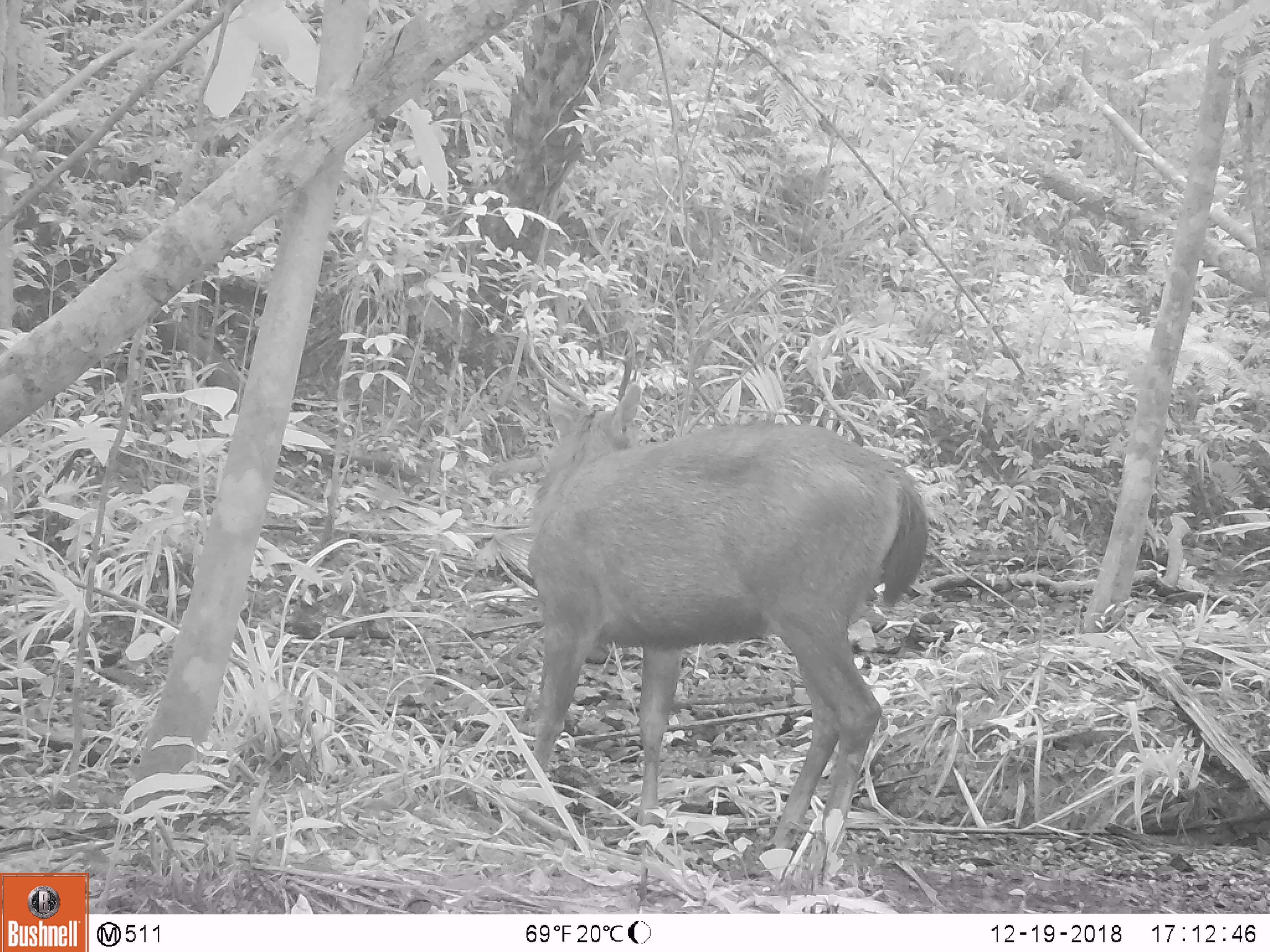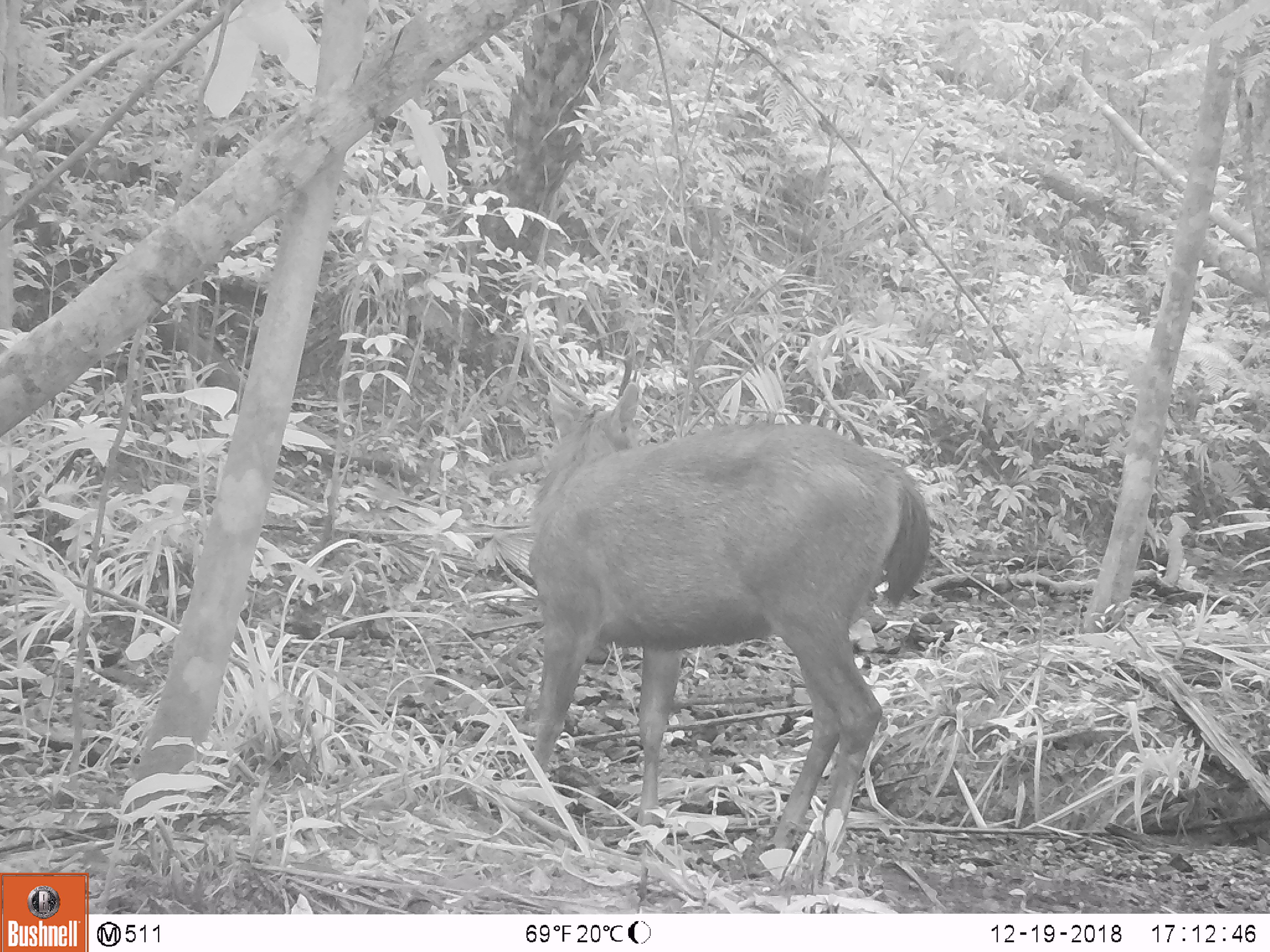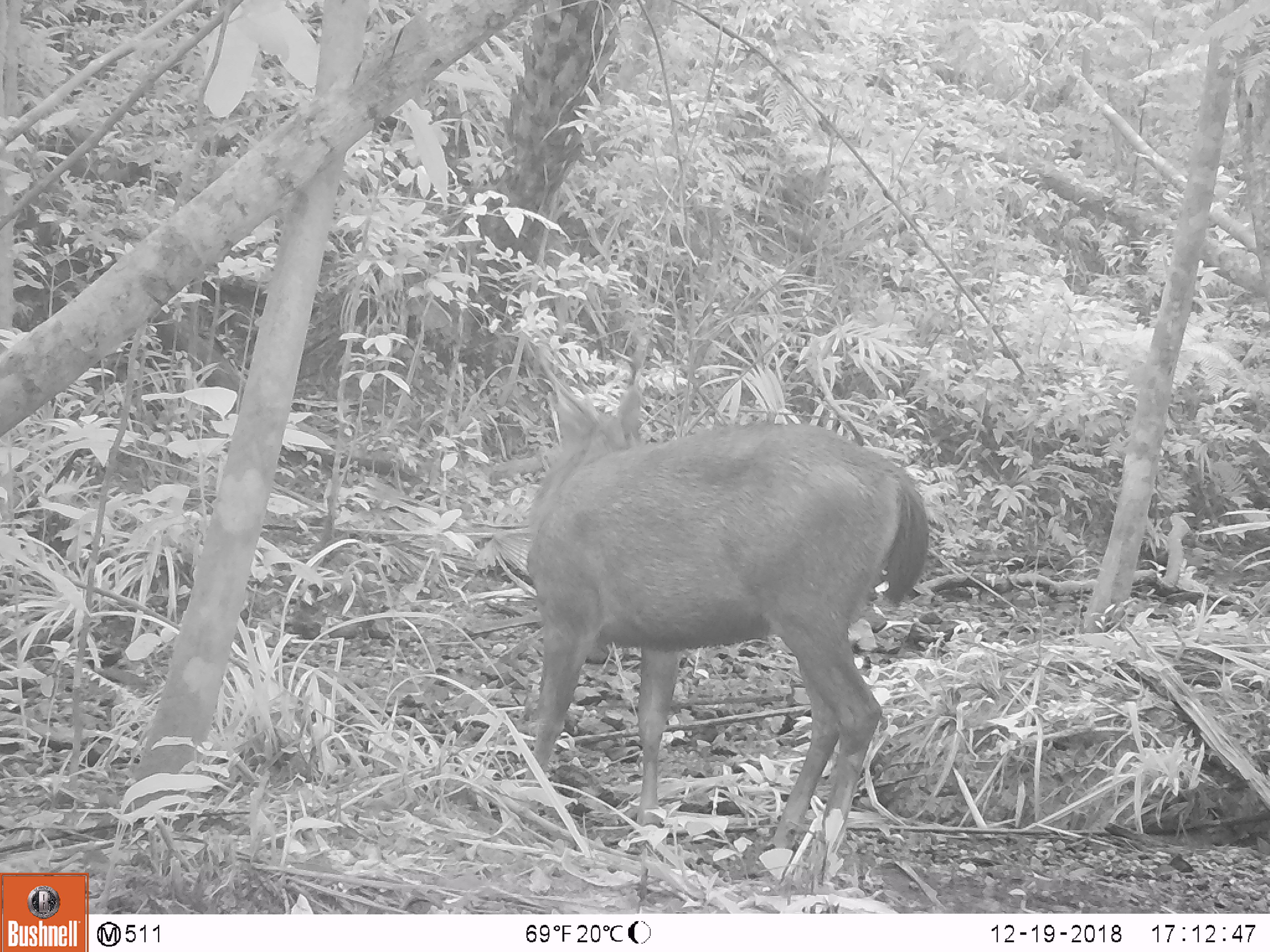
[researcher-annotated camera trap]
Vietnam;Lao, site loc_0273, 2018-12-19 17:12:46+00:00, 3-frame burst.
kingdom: Animalia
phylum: Chordata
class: Mammalia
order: Artiodactyla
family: Cervidae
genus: Rusa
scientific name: Rusa unicolor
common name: sambar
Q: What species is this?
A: Sambar (Rusa unicolor).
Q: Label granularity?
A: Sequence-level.